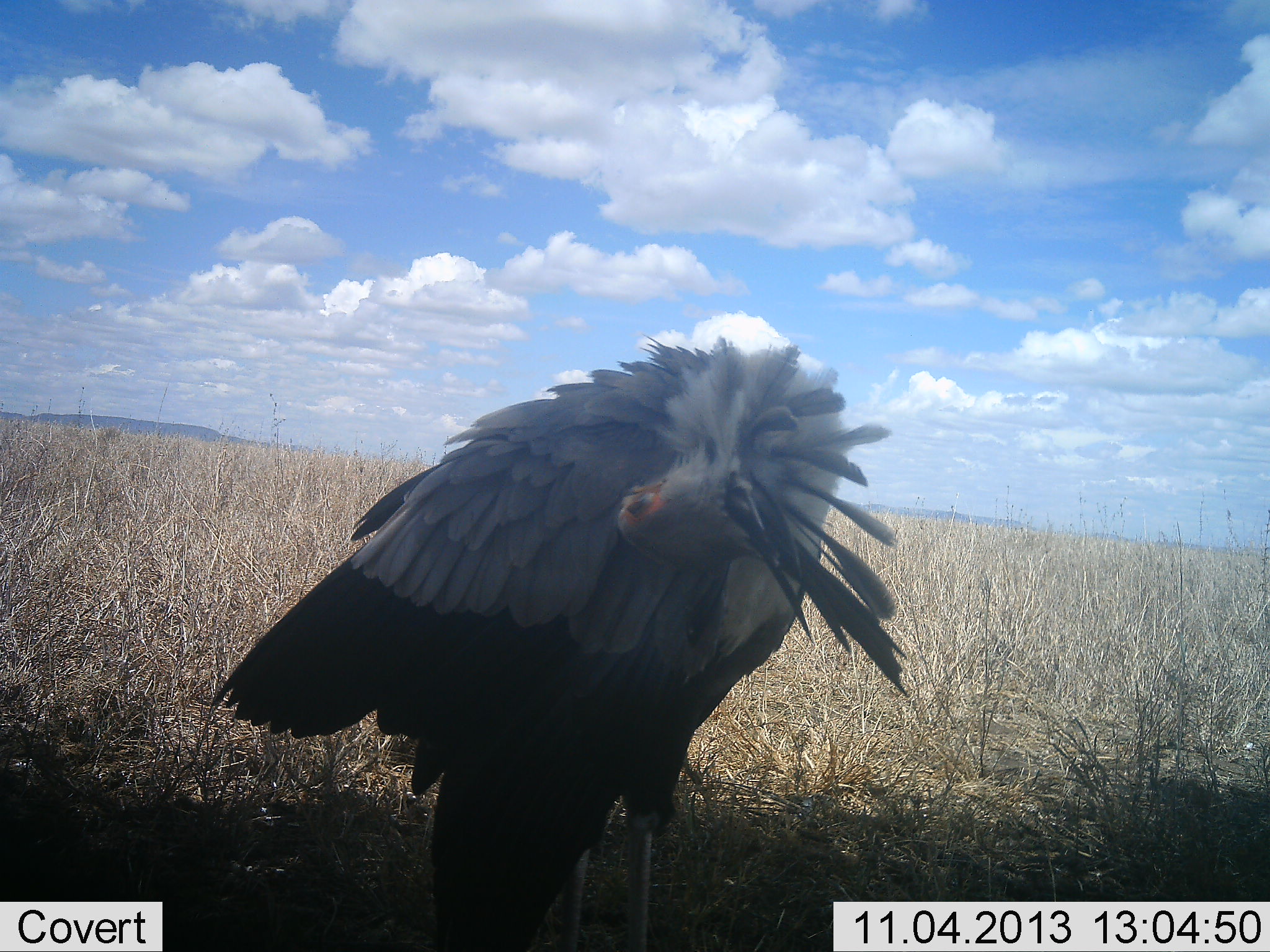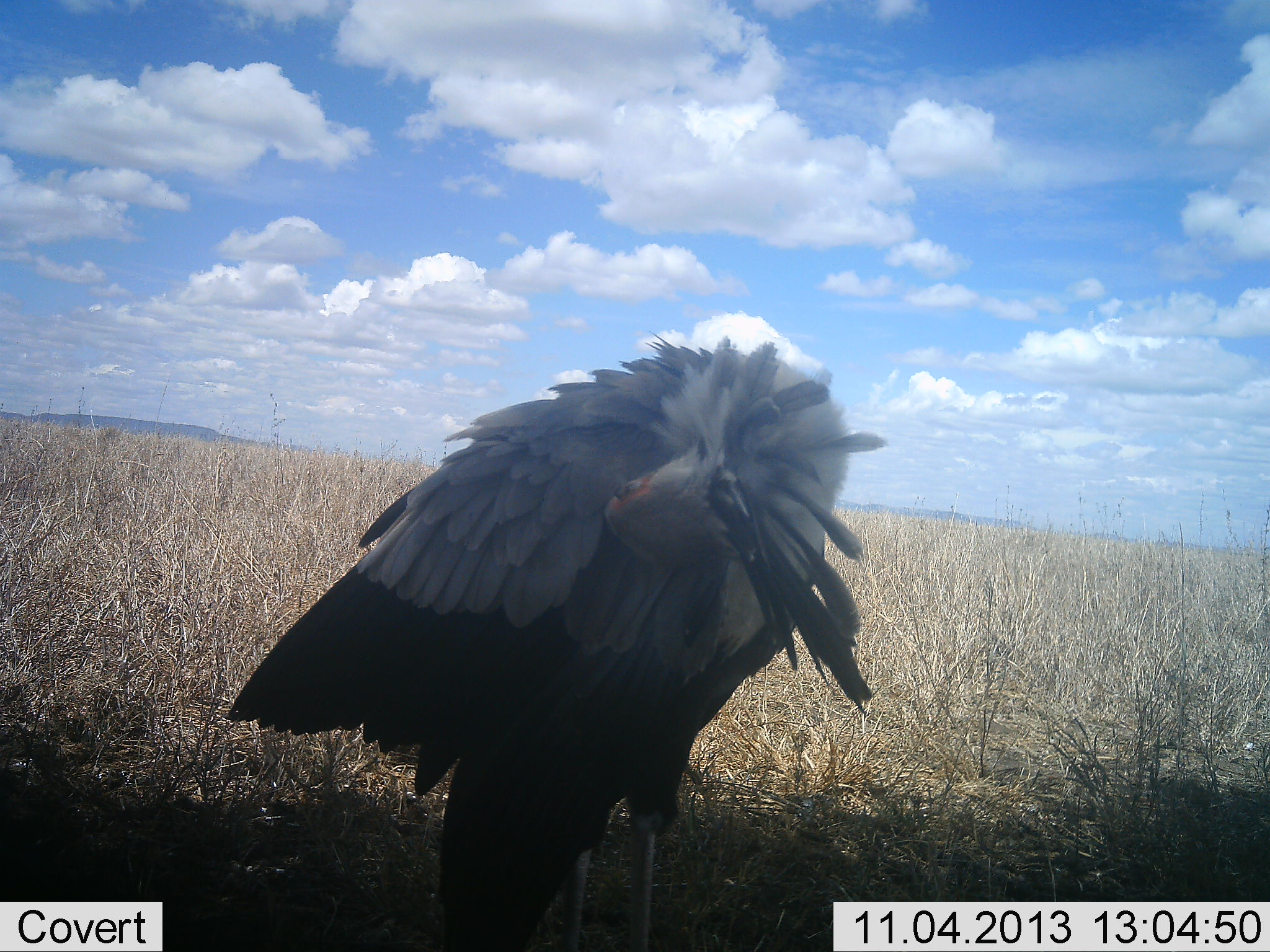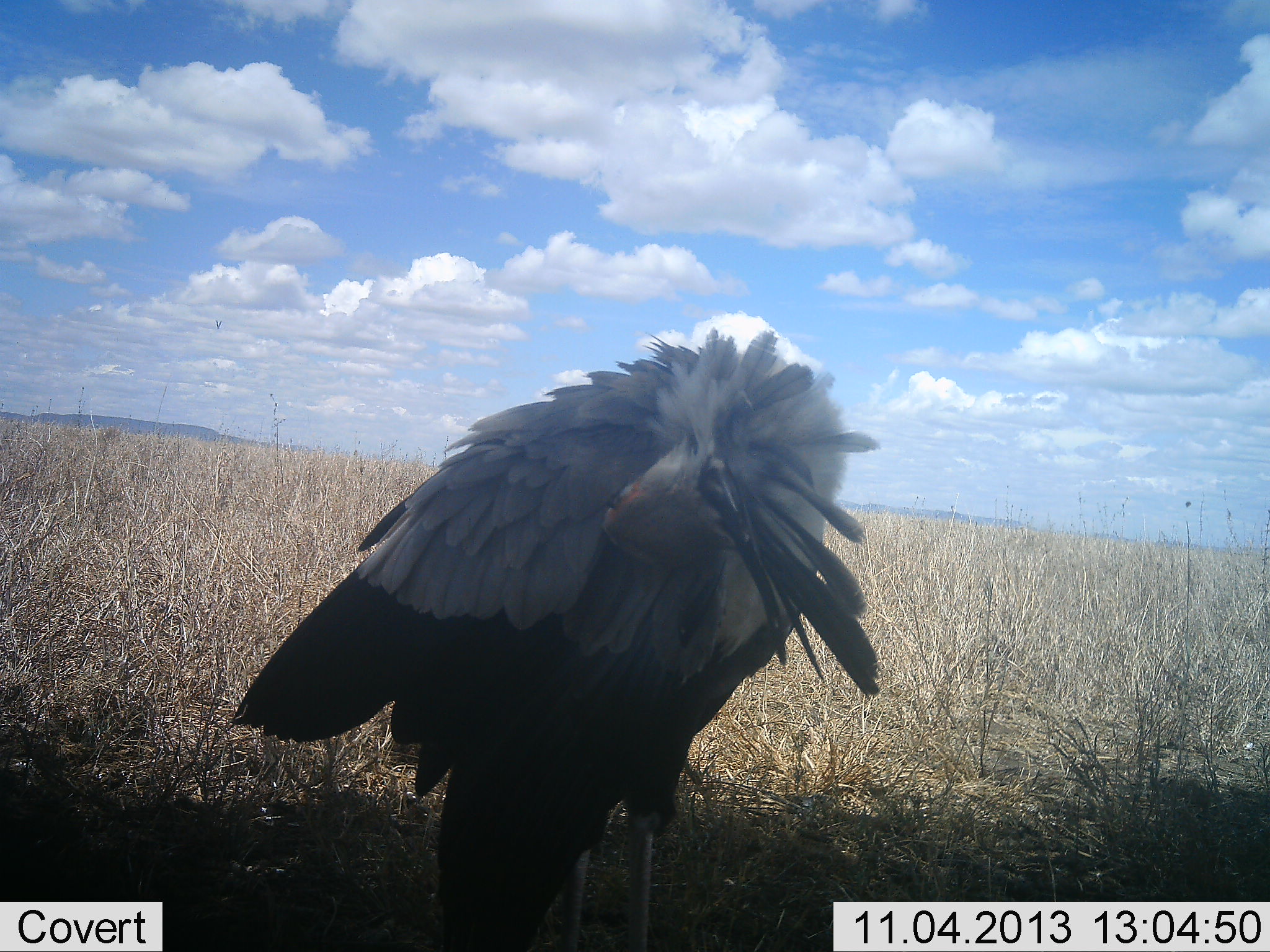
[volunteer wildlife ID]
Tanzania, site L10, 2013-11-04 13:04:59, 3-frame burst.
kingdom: Animalia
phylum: Chordata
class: Aves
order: Accipitriformes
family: Sagittariidae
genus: Sagittarius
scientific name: Sagittarius serpentarius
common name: secretary bird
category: secretarybird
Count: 1.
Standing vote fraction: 81%.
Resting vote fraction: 6%.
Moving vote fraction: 6%.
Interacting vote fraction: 12%.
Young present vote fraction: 0%.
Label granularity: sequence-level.